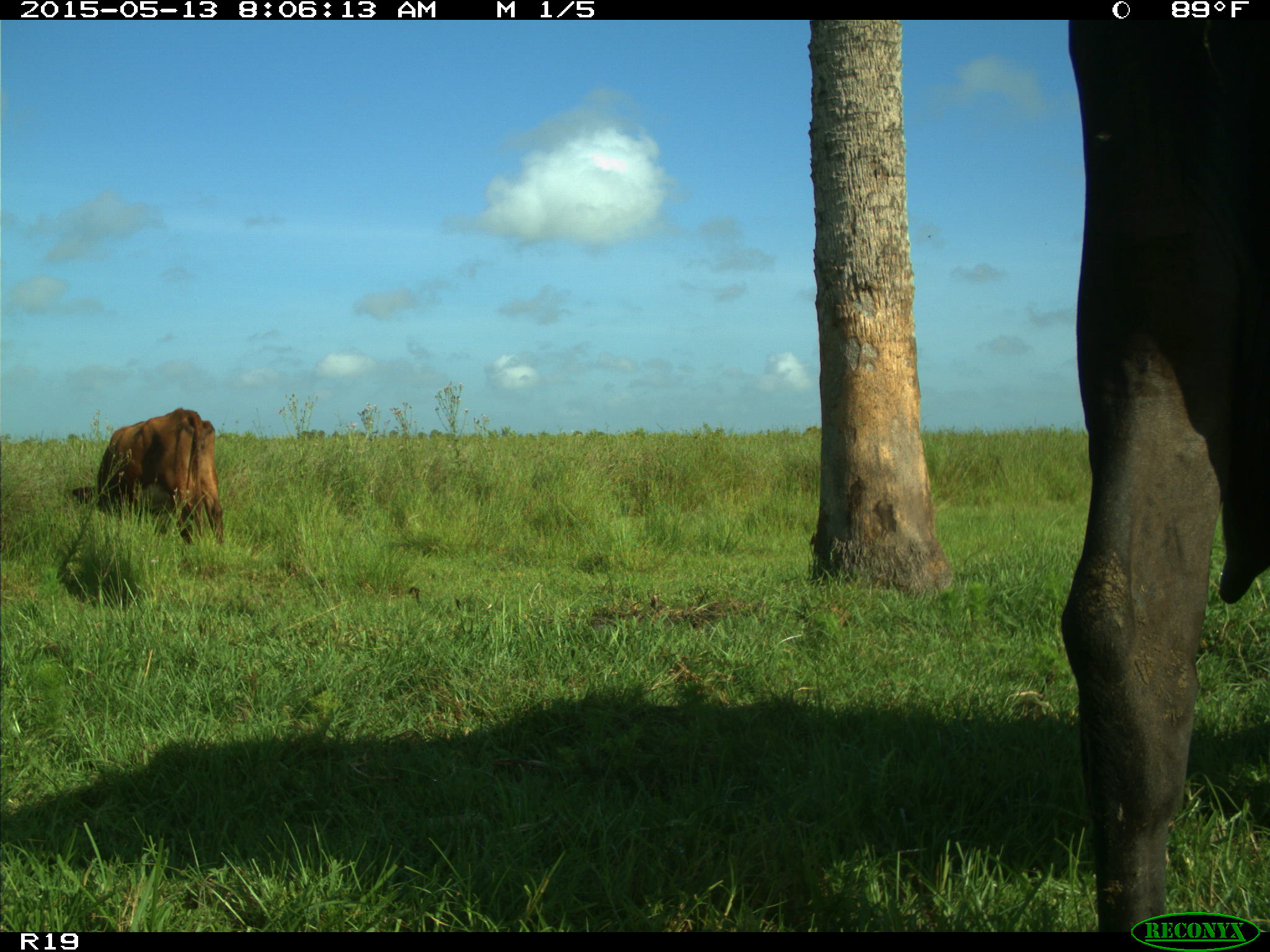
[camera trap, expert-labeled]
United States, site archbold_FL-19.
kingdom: Animalia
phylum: Chordata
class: Mammalia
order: Artiodactyla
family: Bovidae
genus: Bos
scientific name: Bos taurus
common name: domestic cow